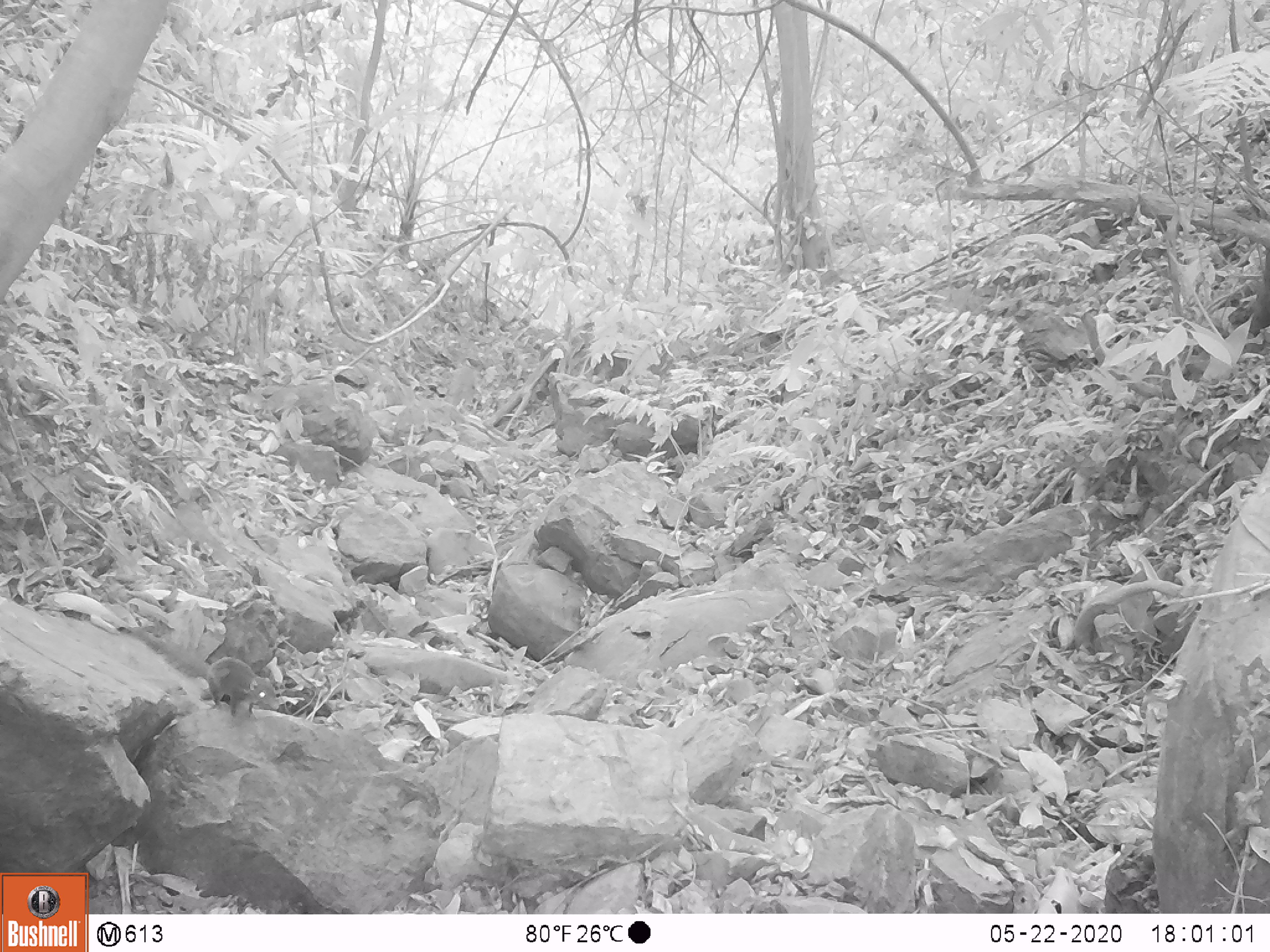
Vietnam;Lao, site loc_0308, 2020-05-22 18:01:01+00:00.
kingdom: Animalia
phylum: Chordata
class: Mammalia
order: Scandentia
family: Tupaiidae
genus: Tupaia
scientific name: Tupaia belangeri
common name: northern treeshrew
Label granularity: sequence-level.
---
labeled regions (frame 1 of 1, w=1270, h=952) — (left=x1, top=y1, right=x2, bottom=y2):
northern treeshrew: (left=129, top=626, right=279, bottom=719)